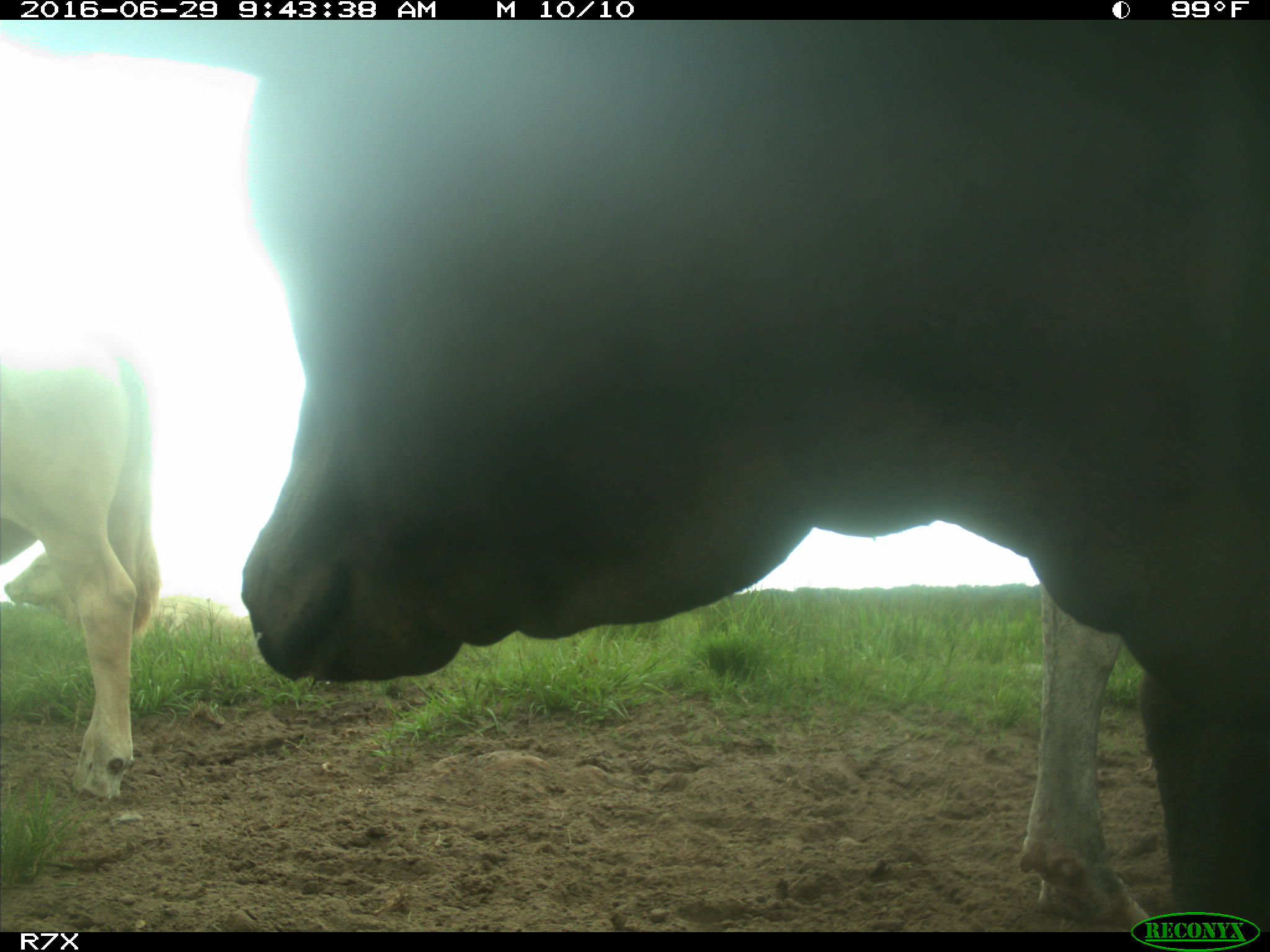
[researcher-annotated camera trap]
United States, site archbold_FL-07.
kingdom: Animalia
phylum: Chordata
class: Mammalia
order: Artiodactyla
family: Bovidae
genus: Bos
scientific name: Bos taurus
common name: domestic cow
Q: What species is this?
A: Bos taurus (domestic cow).